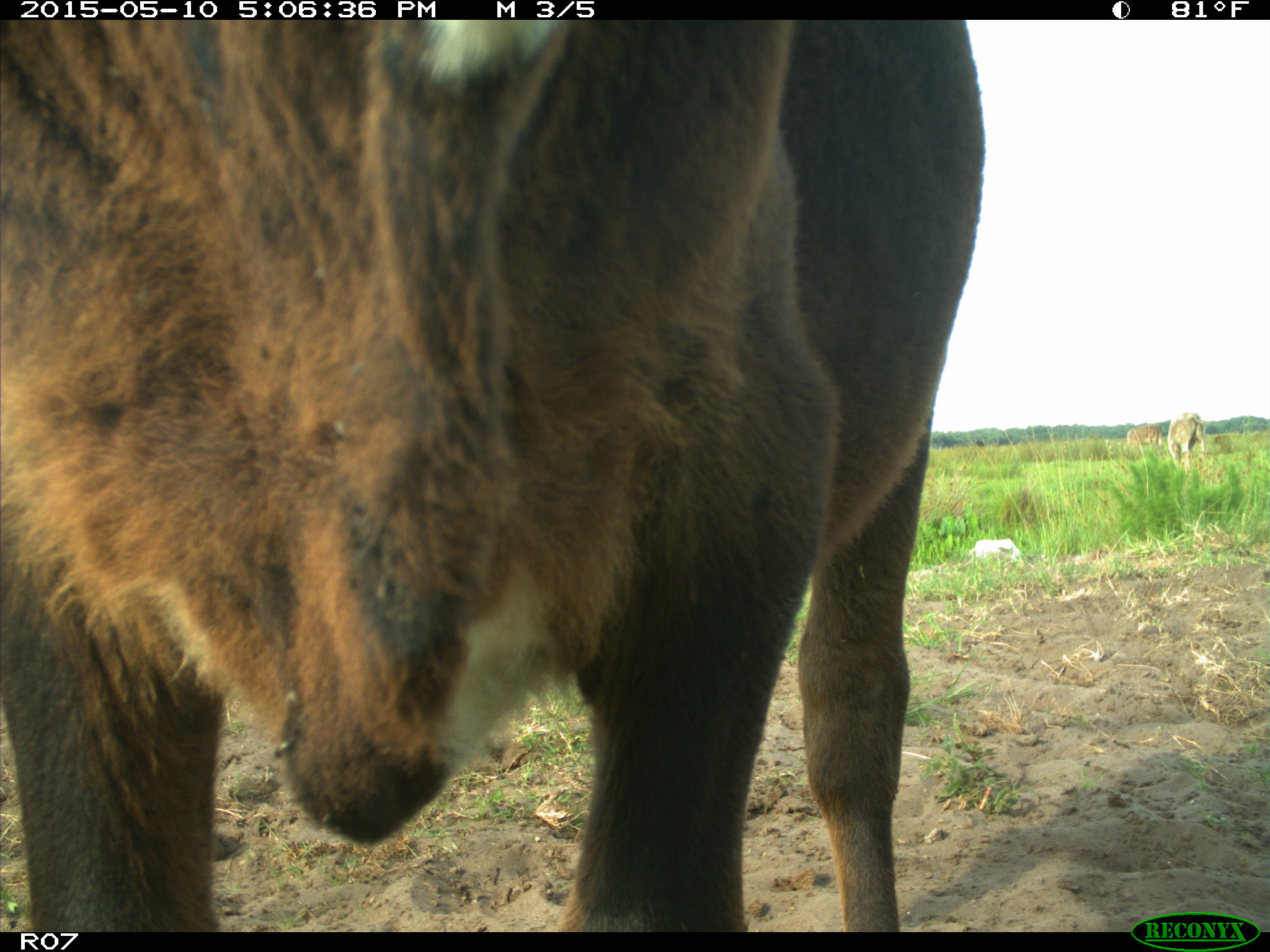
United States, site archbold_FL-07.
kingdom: Animalia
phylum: Chordata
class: Mammalia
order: Artiodactyla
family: Bovidae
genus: Bos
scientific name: Bos taurus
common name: domestic cow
Bos taurus (domestic cow).